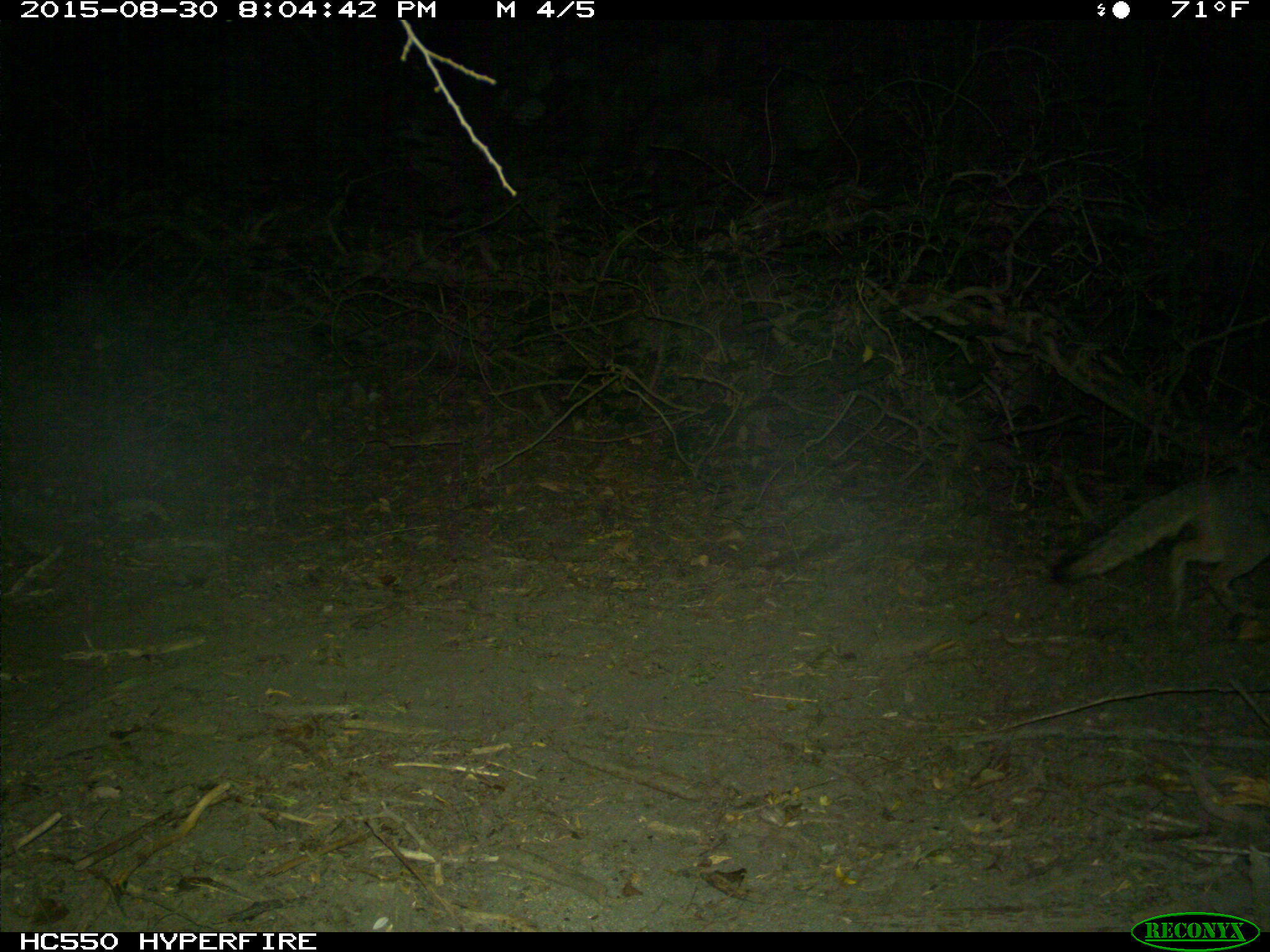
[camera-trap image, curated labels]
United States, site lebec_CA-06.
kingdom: Animalia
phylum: Chordata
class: Mammalia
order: Carnivora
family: Canidae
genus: Urocyon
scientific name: Urocyon cinereoargenteus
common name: gray fox